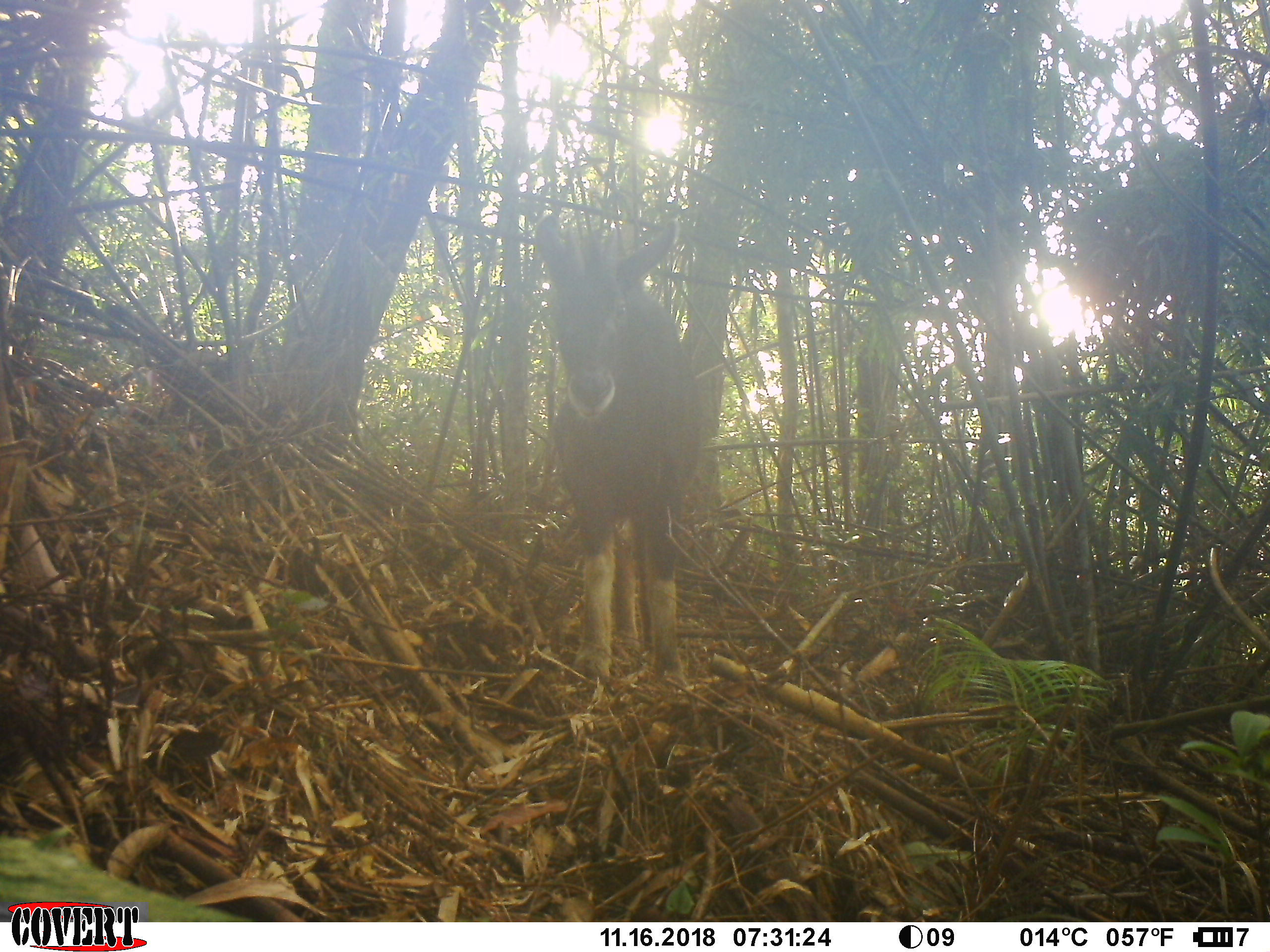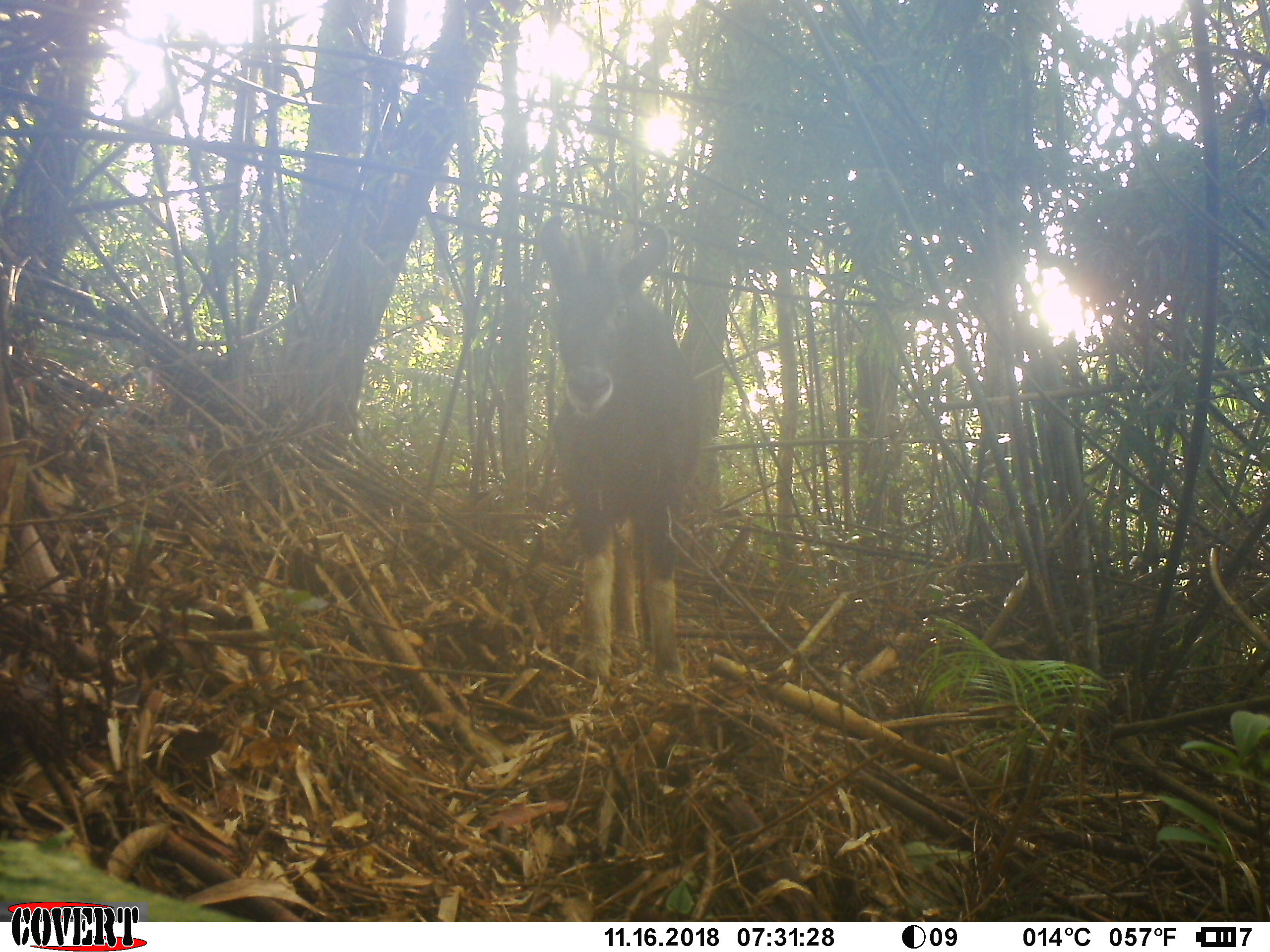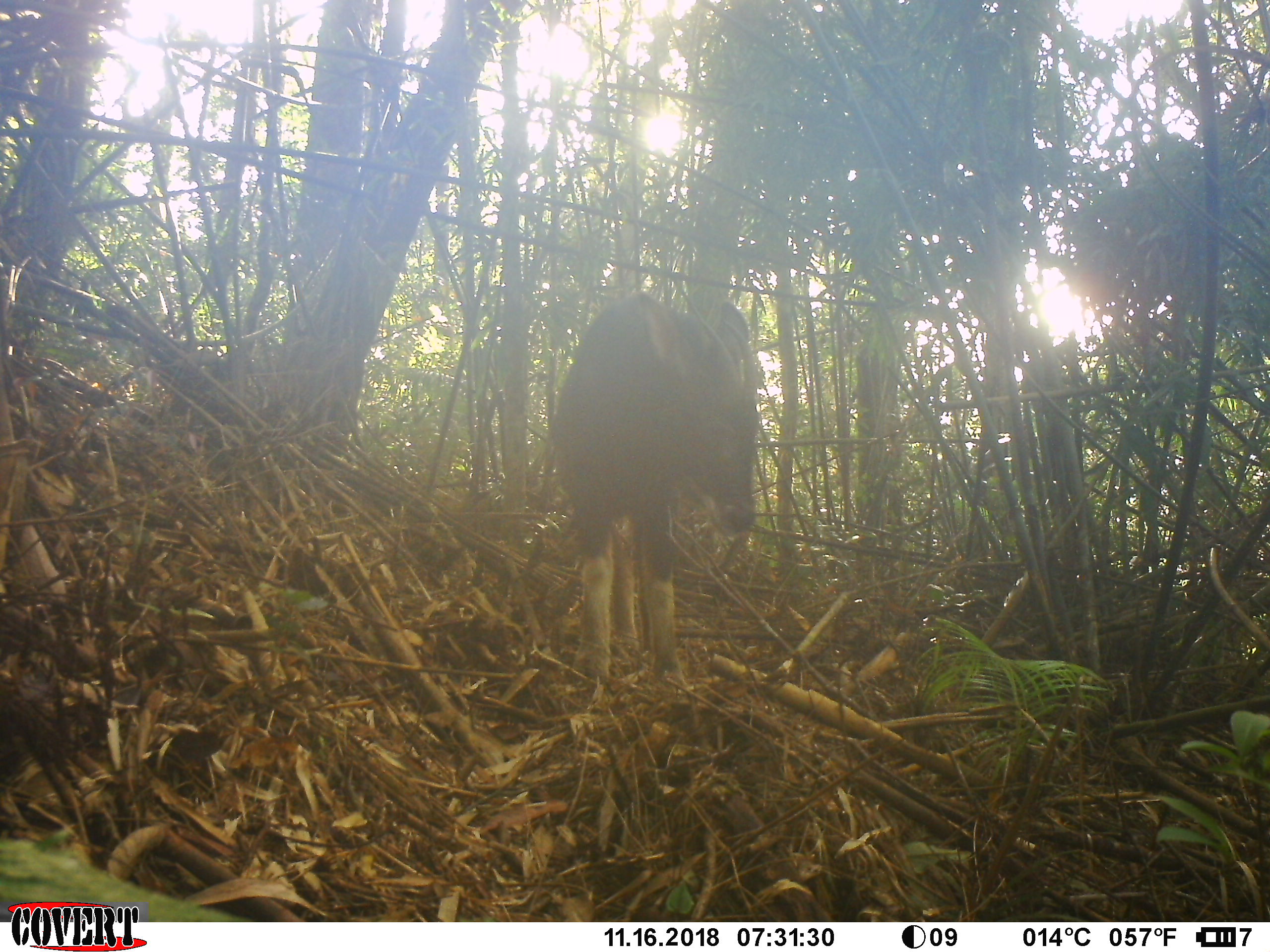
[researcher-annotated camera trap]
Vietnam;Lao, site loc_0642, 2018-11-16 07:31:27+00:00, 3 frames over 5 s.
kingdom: Animalia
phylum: Chordata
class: Mammalia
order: Artiodactyla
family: Bovidae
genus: Capricornis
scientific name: Capricornis sumatraensis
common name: chinese serow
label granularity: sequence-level